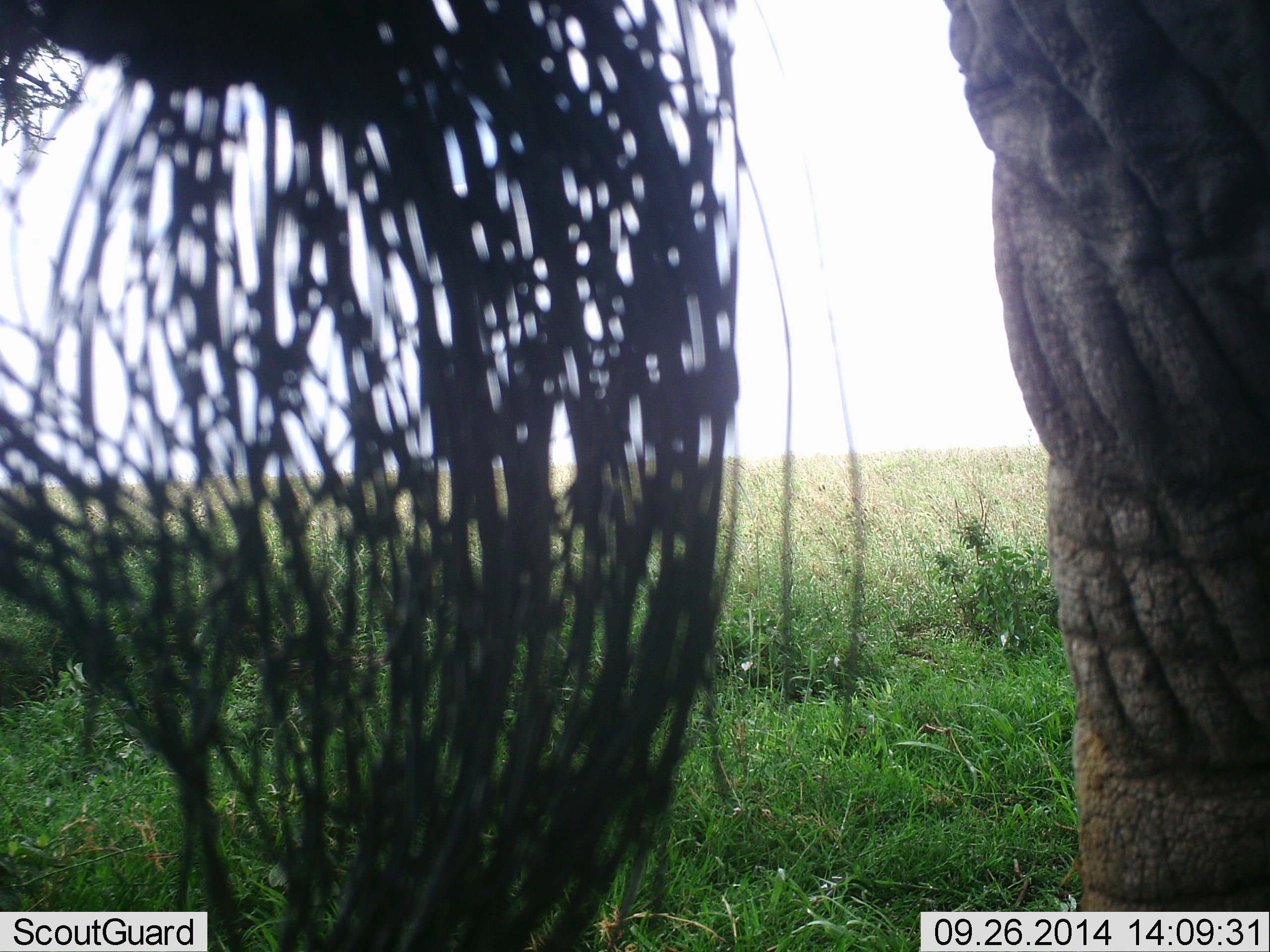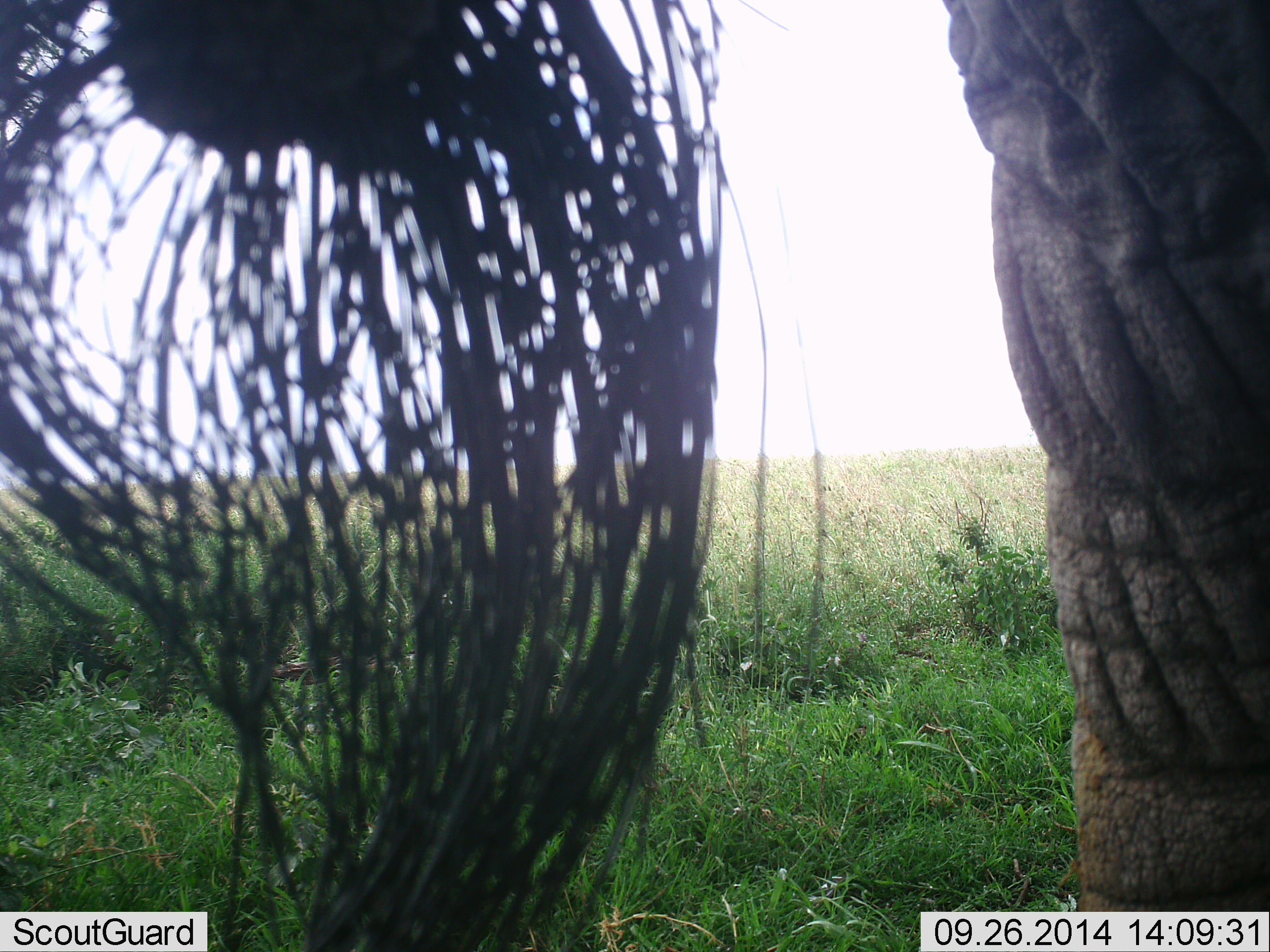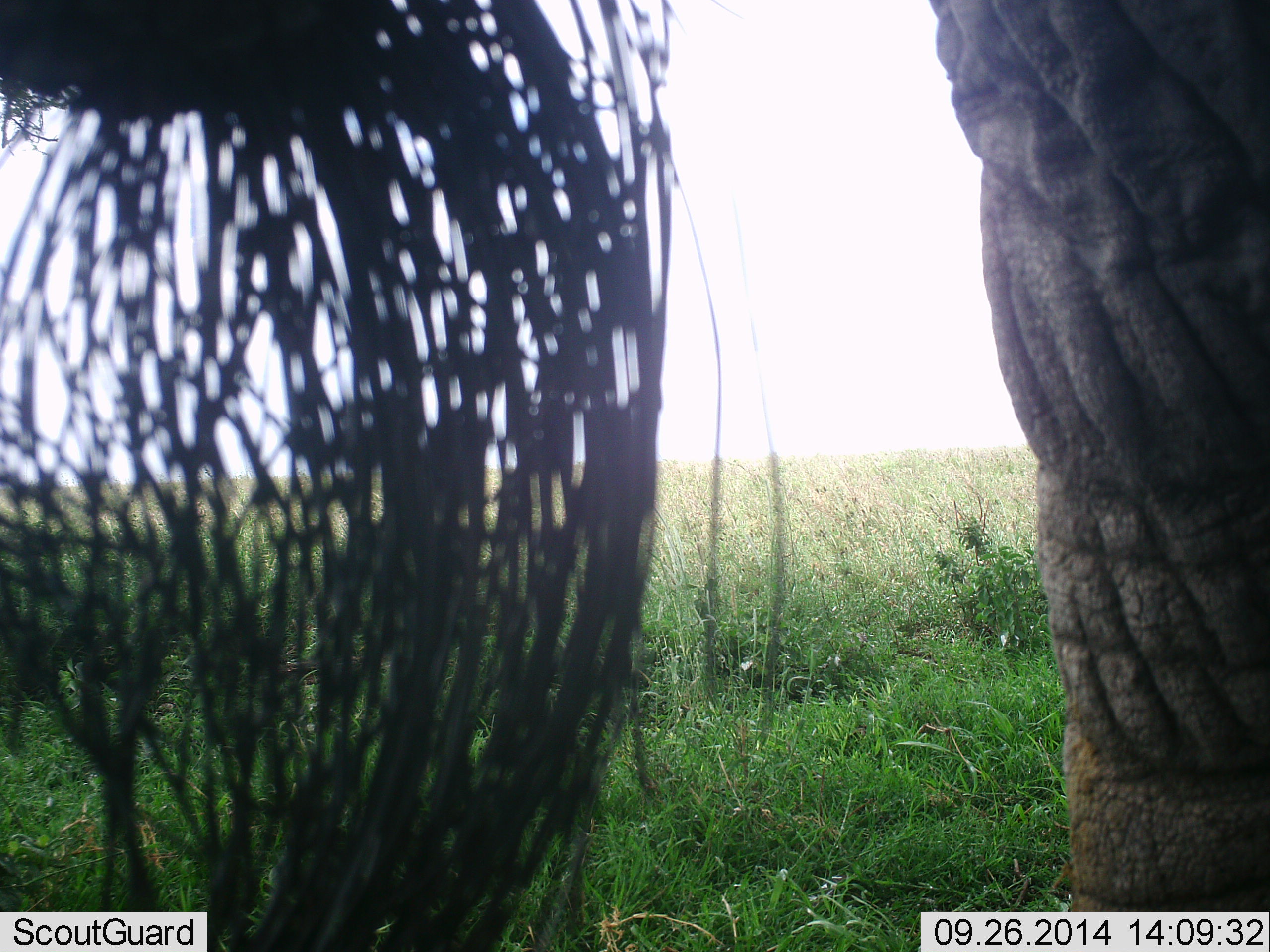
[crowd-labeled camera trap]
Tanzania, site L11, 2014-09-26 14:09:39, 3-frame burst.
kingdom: Animalia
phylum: Chordata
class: Mammalia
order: Proboscidea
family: Elephantidae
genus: Loxodonta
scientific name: Loxodonta africana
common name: african bush elephant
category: elephant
Elephant (african bush elephant) (Loxodonta africana), count 1. Behavior (volunteer vote fractions): standing 100%, resting 0%, moving 0%, interacting 0%. Young present (vote fraction): 0%. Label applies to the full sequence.